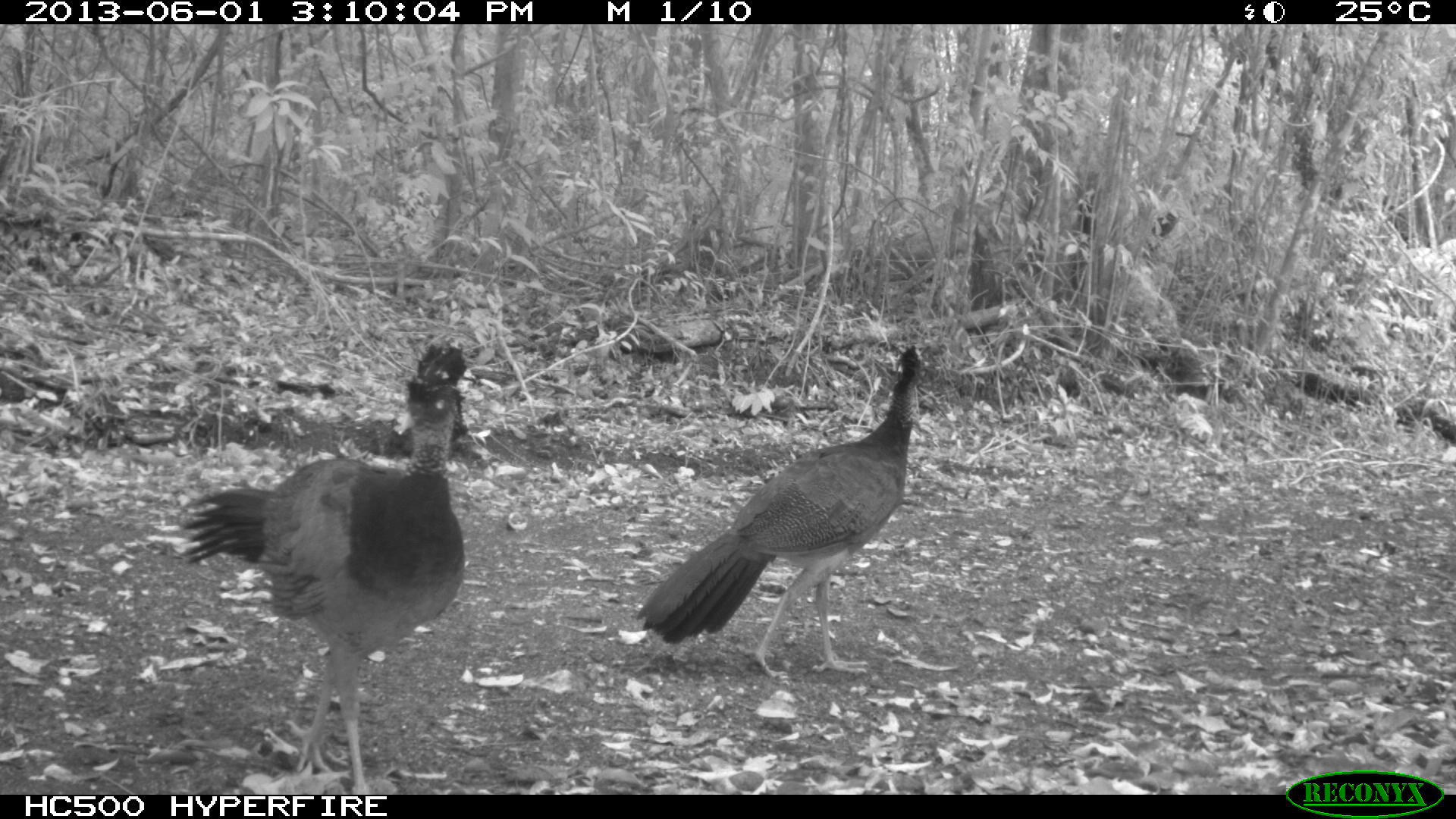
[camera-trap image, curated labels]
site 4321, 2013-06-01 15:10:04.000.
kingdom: Animalia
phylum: Chordata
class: Aves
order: Galliformes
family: Cracidae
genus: Crax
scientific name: Crax rubra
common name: great curassow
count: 2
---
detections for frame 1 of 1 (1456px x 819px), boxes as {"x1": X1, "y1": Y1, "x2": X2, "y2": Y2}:
crax rubra: {"x1": 179, "y1": 339, "x2": 475, "y2": 794}; {"x1": 634, "y1": 342, "x2": 924, "y2": 686}